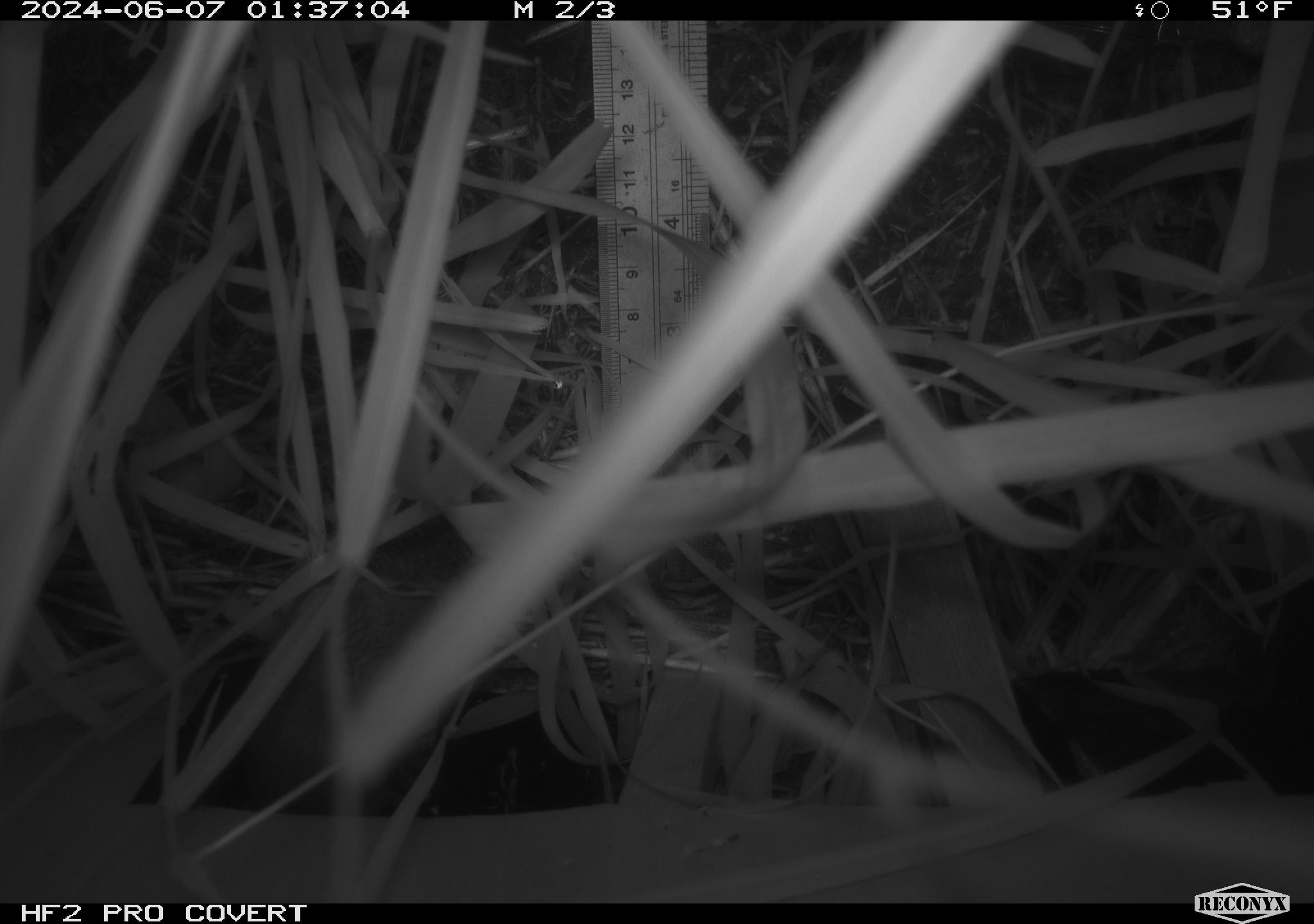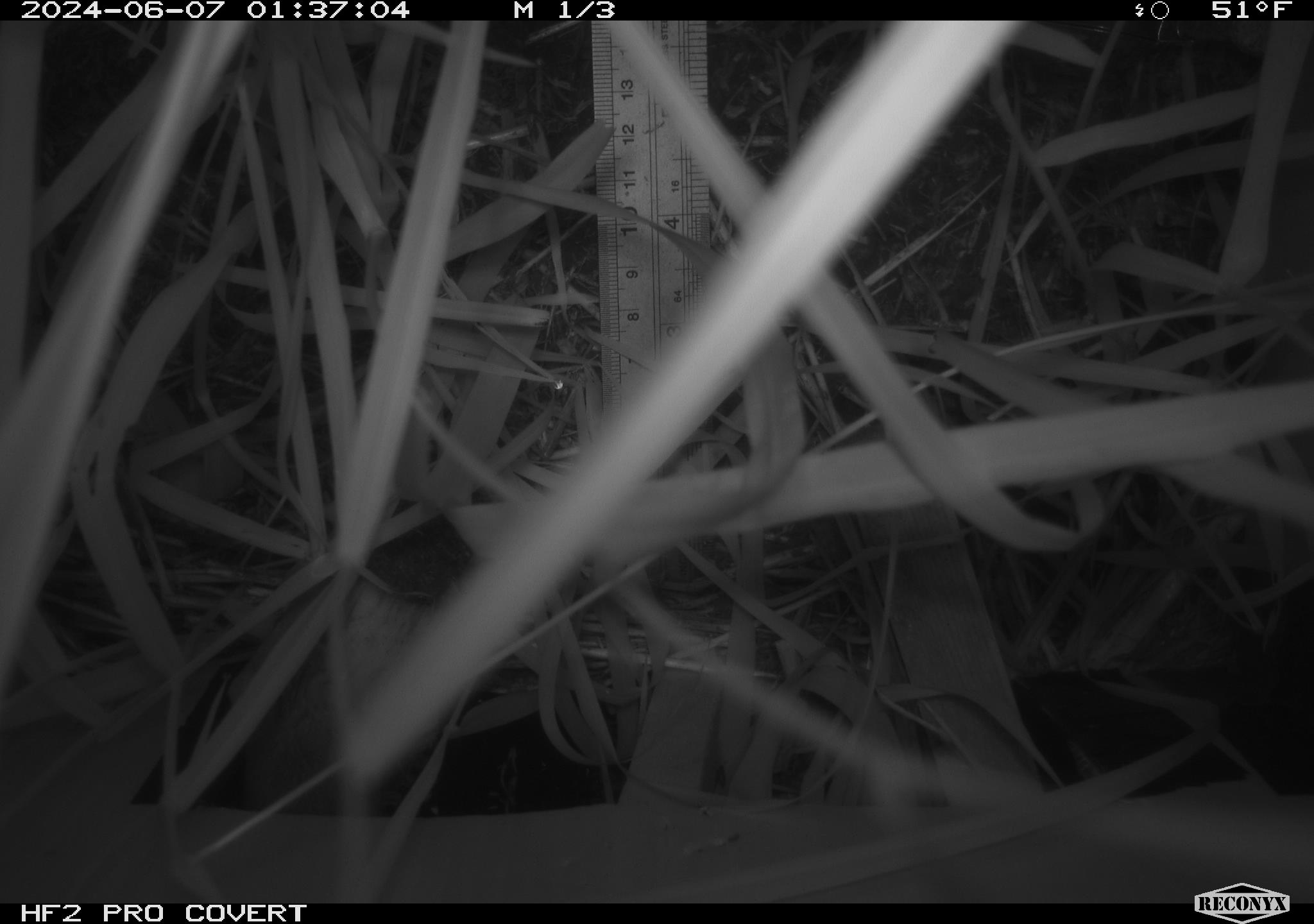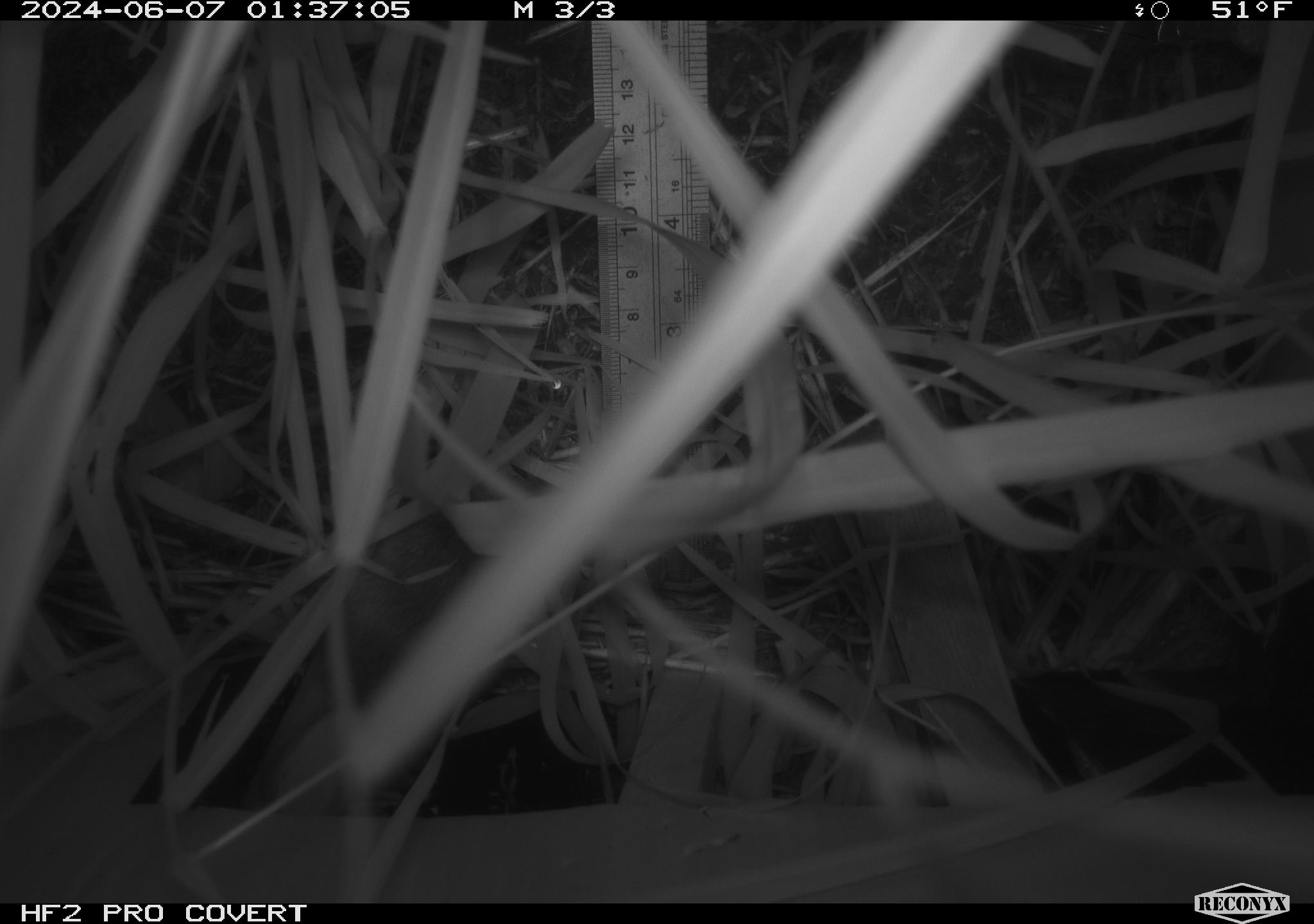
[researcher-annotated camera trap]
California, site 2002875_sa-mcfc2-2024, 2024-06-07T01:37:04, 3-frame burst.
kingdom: Animalia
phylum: Chordata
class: Mammalia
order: Rodentia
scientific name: Rodentia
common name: rodent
Rodent (Rodentia).